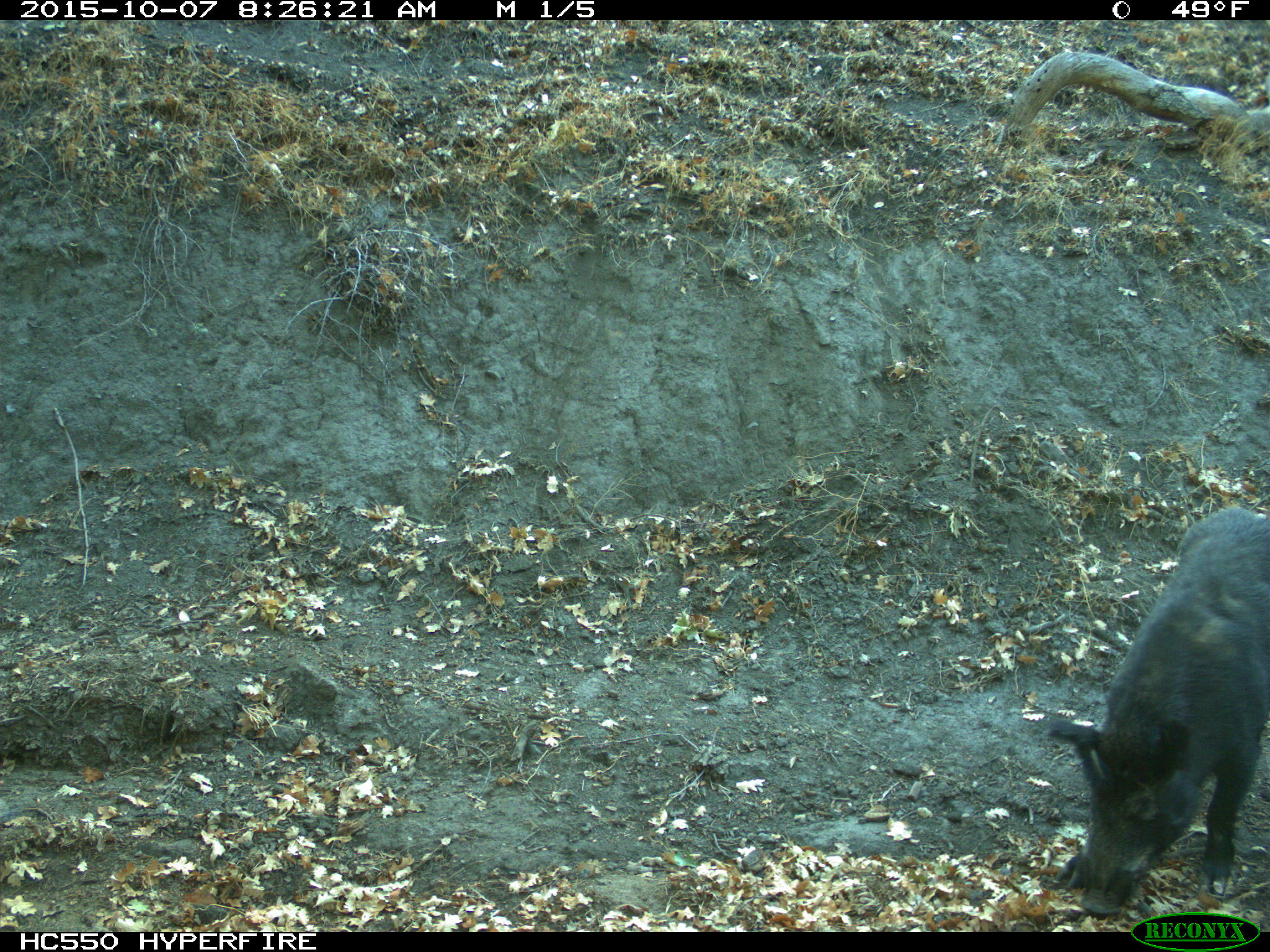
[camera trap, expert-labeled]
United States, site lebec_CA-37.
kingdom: Animalia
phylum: Chordata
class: Mammalia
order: Artiodactyla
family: Suidae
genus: Sus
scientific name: Sus scrofa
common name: wild boar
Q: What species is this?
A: Sus scrofa (wild boar).